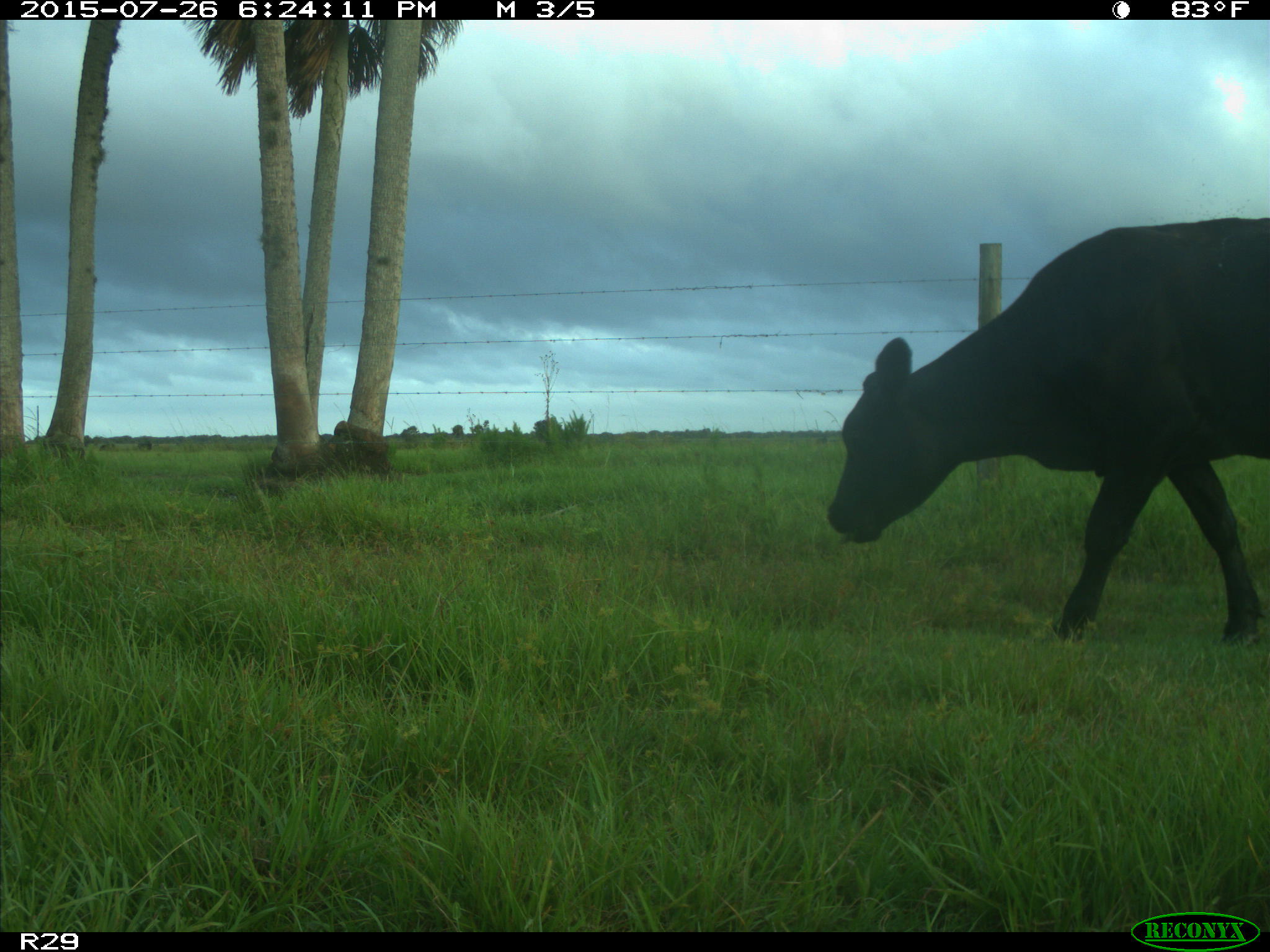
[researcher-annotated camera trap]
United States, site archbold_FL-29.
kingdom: Animalia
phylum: Chordata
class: Mammalia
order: Artiodactyla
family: Bovidae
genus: Bos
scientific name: Bos taurus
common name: domestic cow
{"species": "Bos taurus (domestic cow)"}